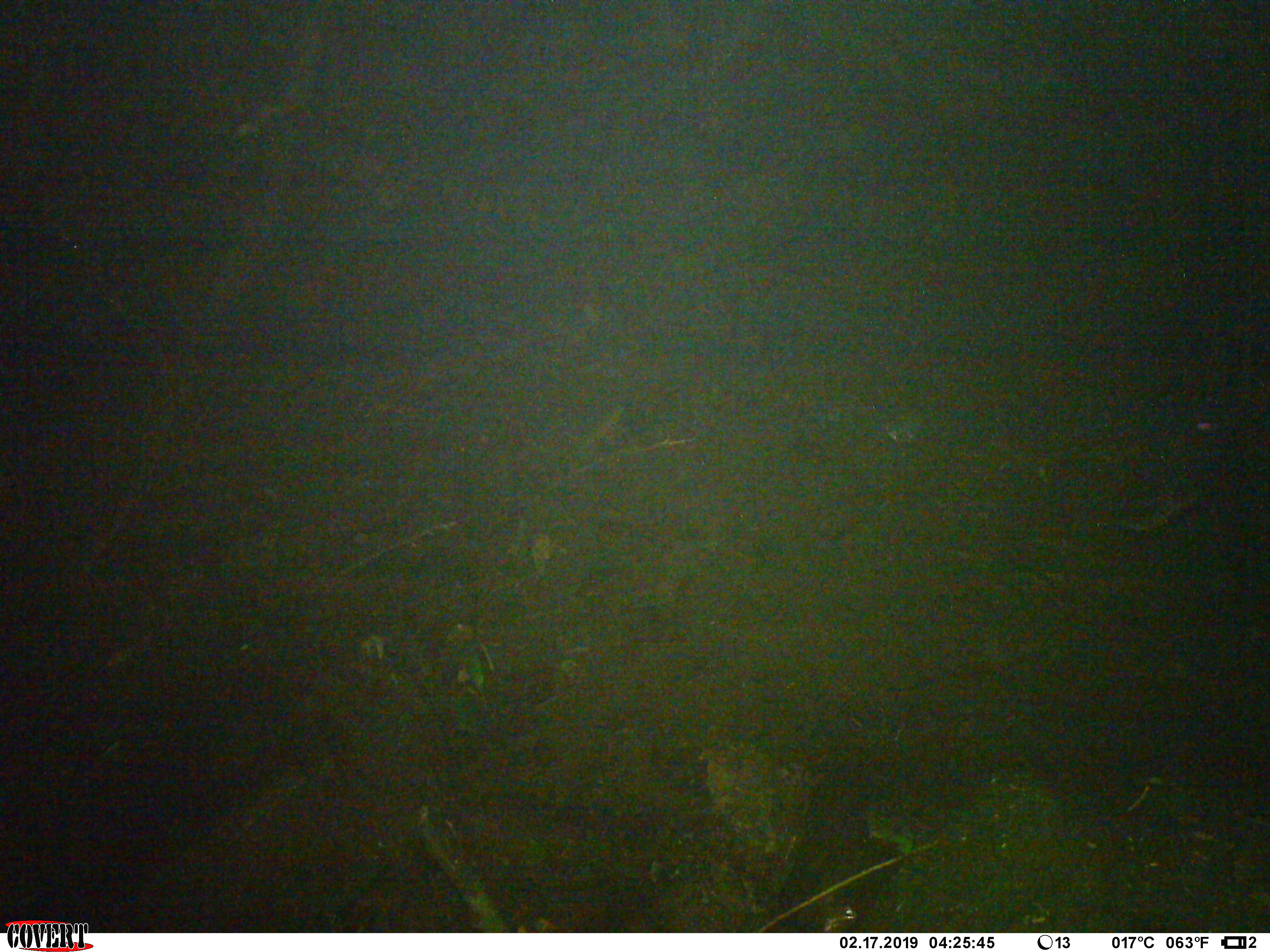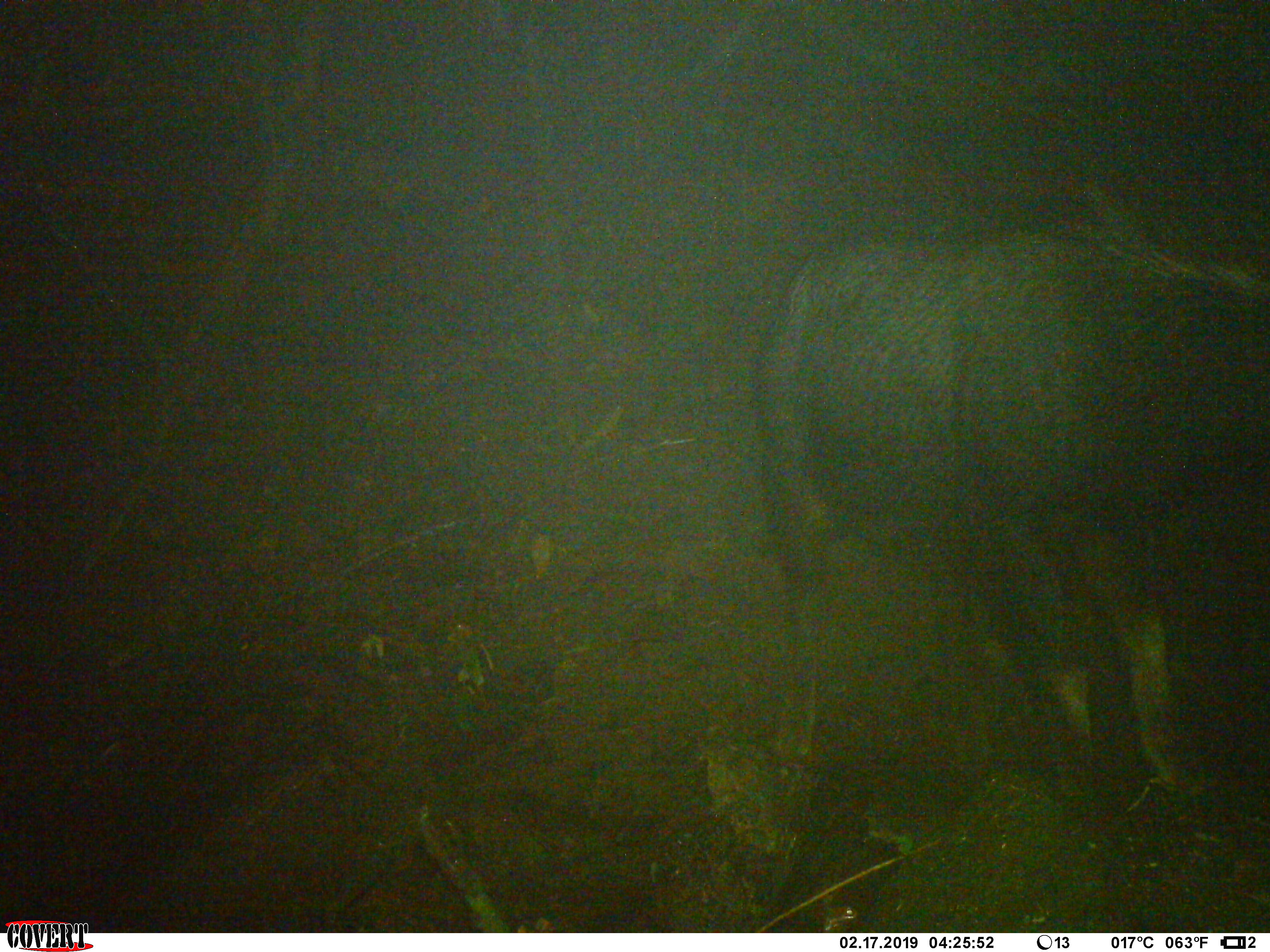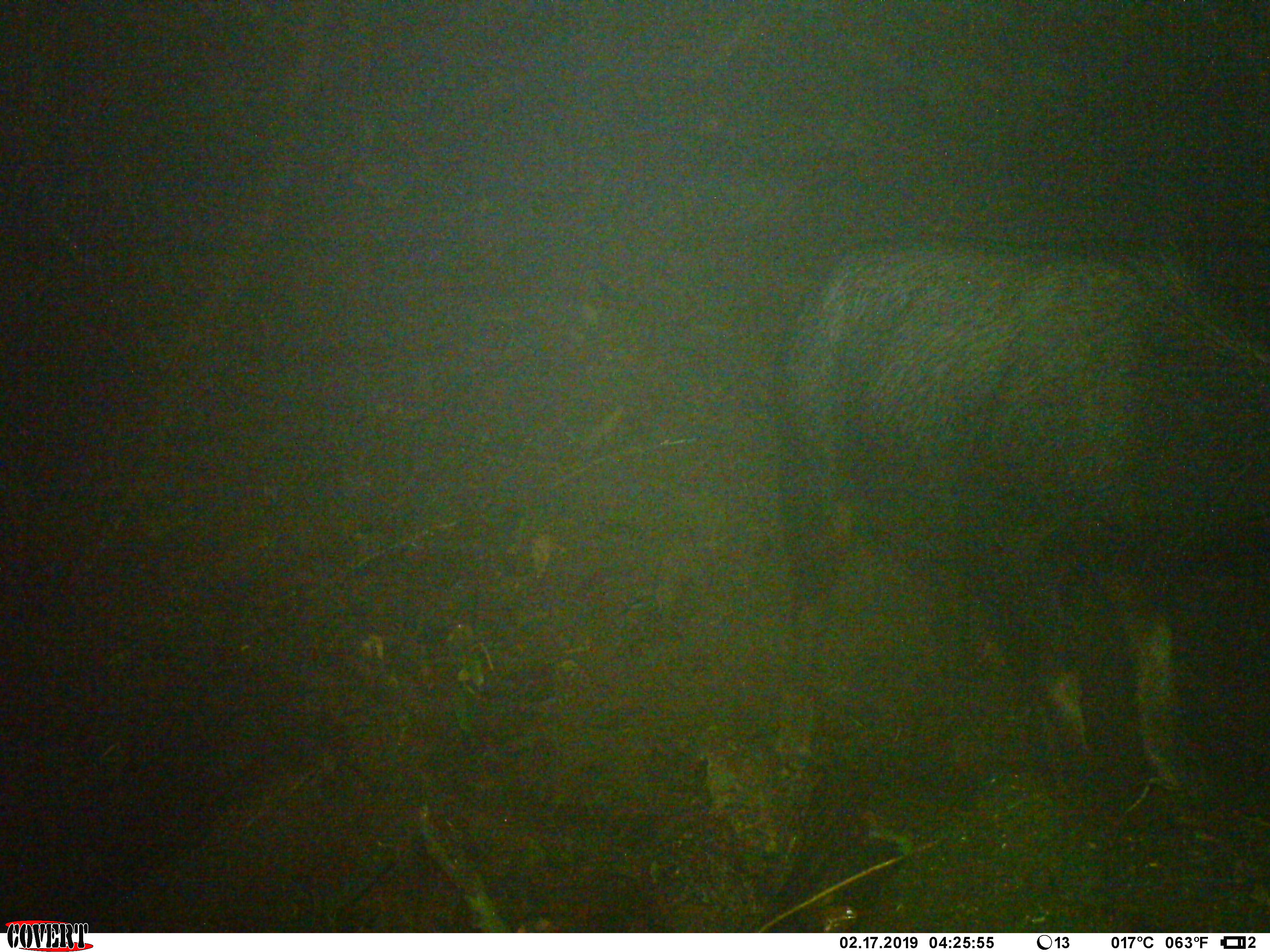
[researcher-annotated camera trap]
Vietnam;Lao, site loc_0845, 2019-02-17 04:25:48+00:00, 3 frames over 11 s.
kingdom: Animalia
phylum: Chordata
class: Mammalia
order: Artiodactyla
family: Bovidae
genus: Capricornis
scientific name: Capricornis sumatraensis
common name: chinese serow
Chinese serow (Capricornis sumatraensis). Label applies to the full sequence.